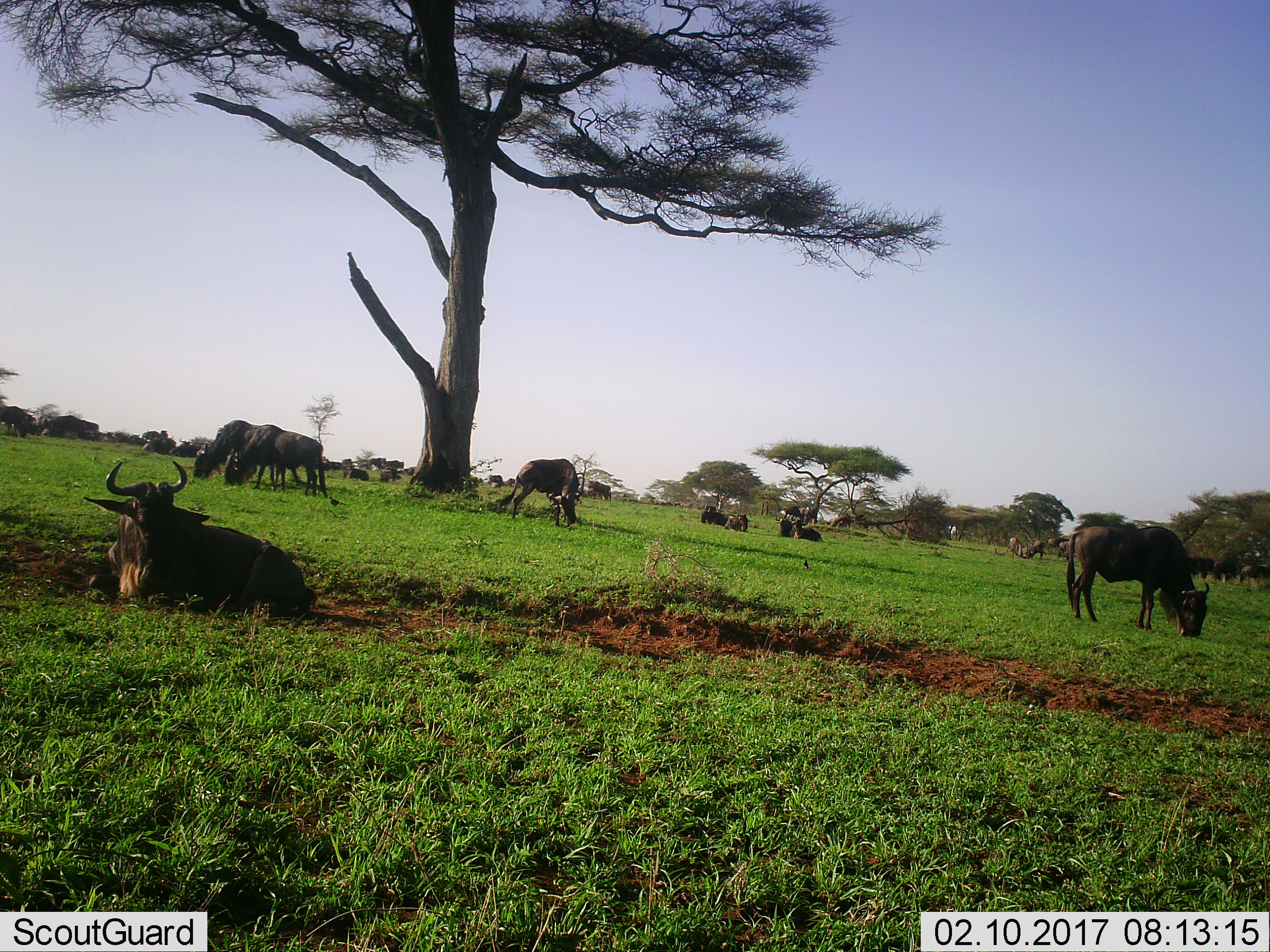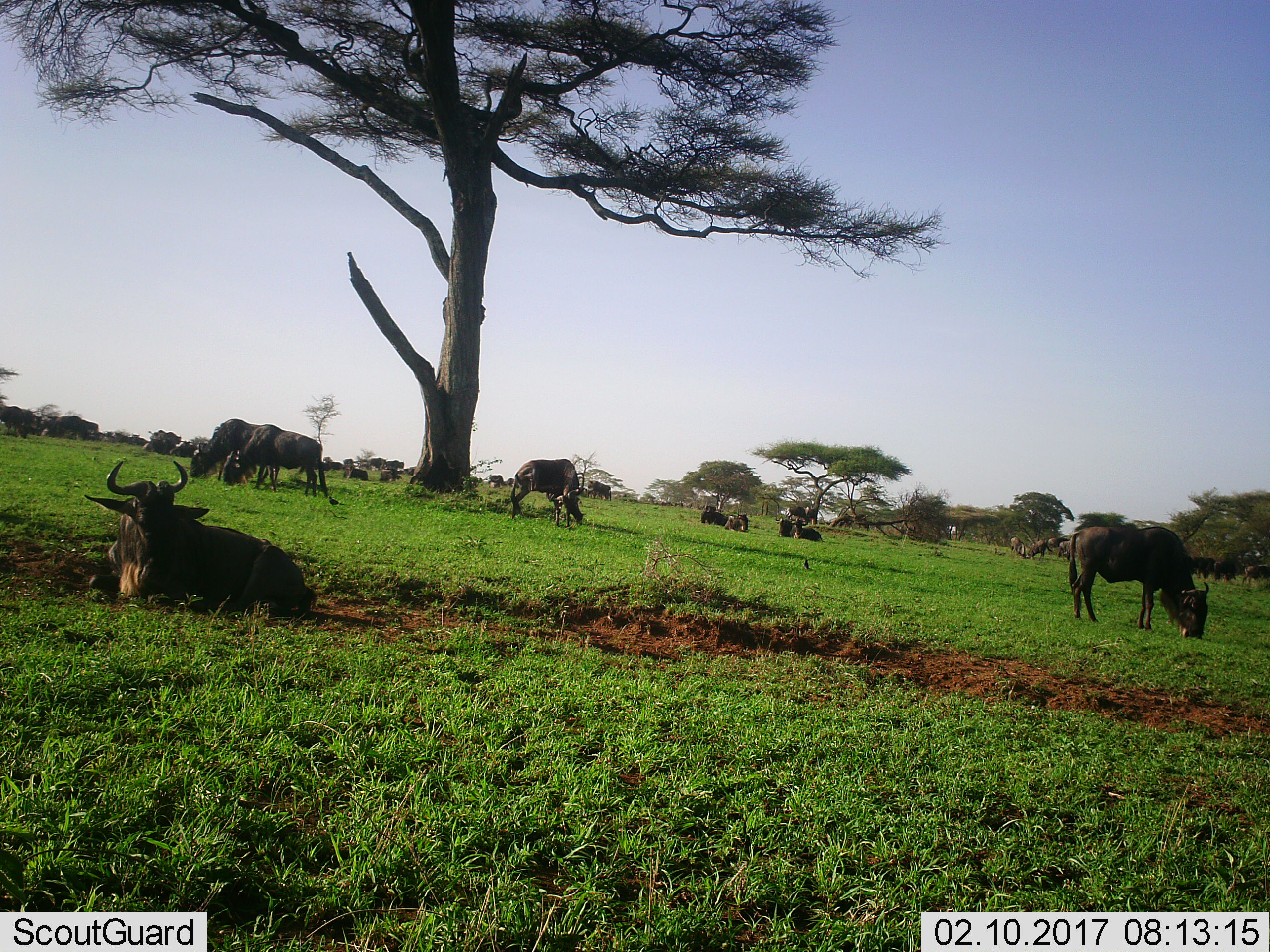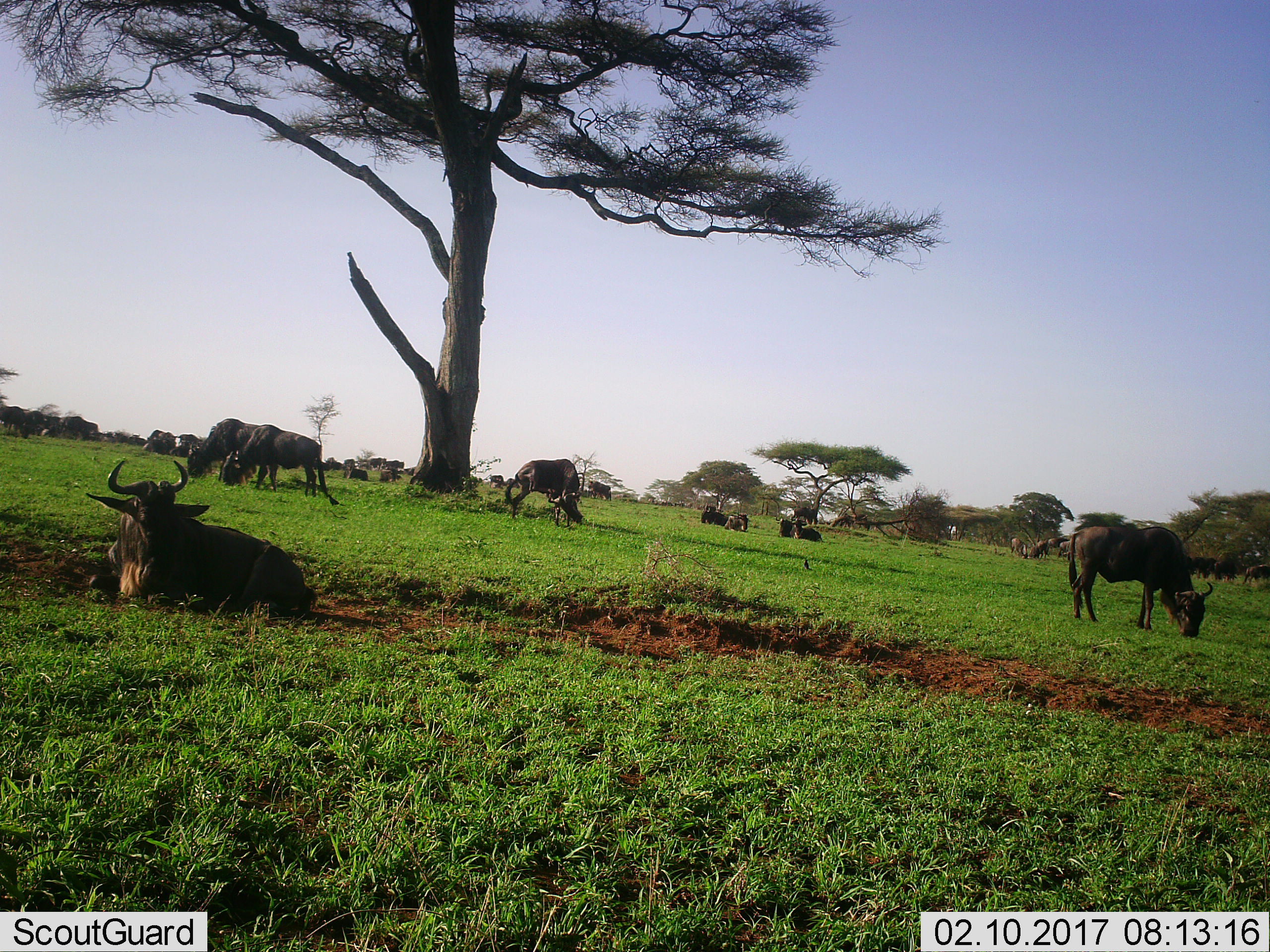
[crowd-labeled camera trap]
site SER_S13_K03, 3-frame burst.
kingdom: Animalia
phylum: Chordata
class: Mammalia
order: Artiodactyla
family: Bovidae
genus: Connochaetes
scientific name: Connochaetes taurinus taurinus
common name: blue wildebeest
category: wildebeestblue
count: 11-50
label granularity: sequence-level